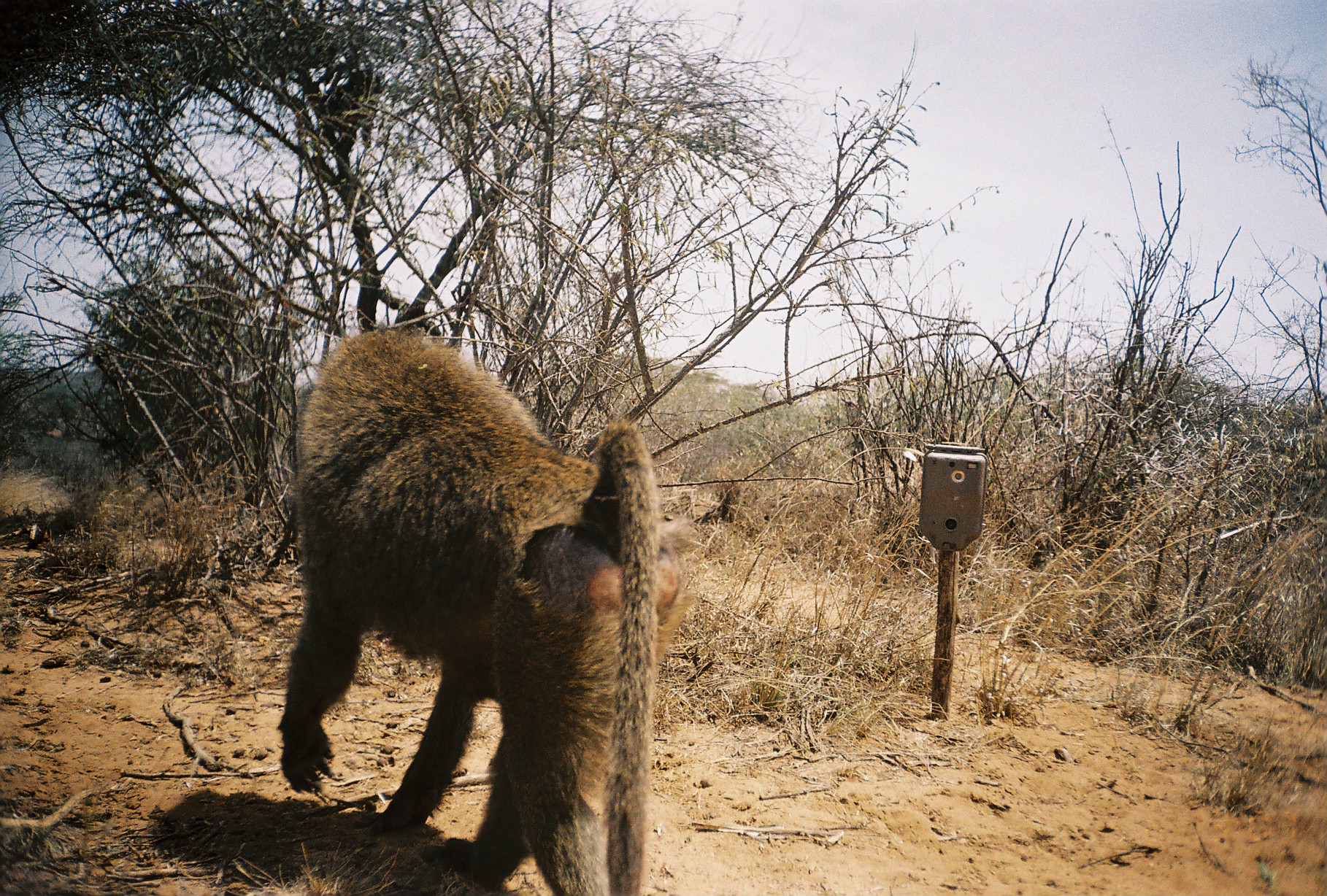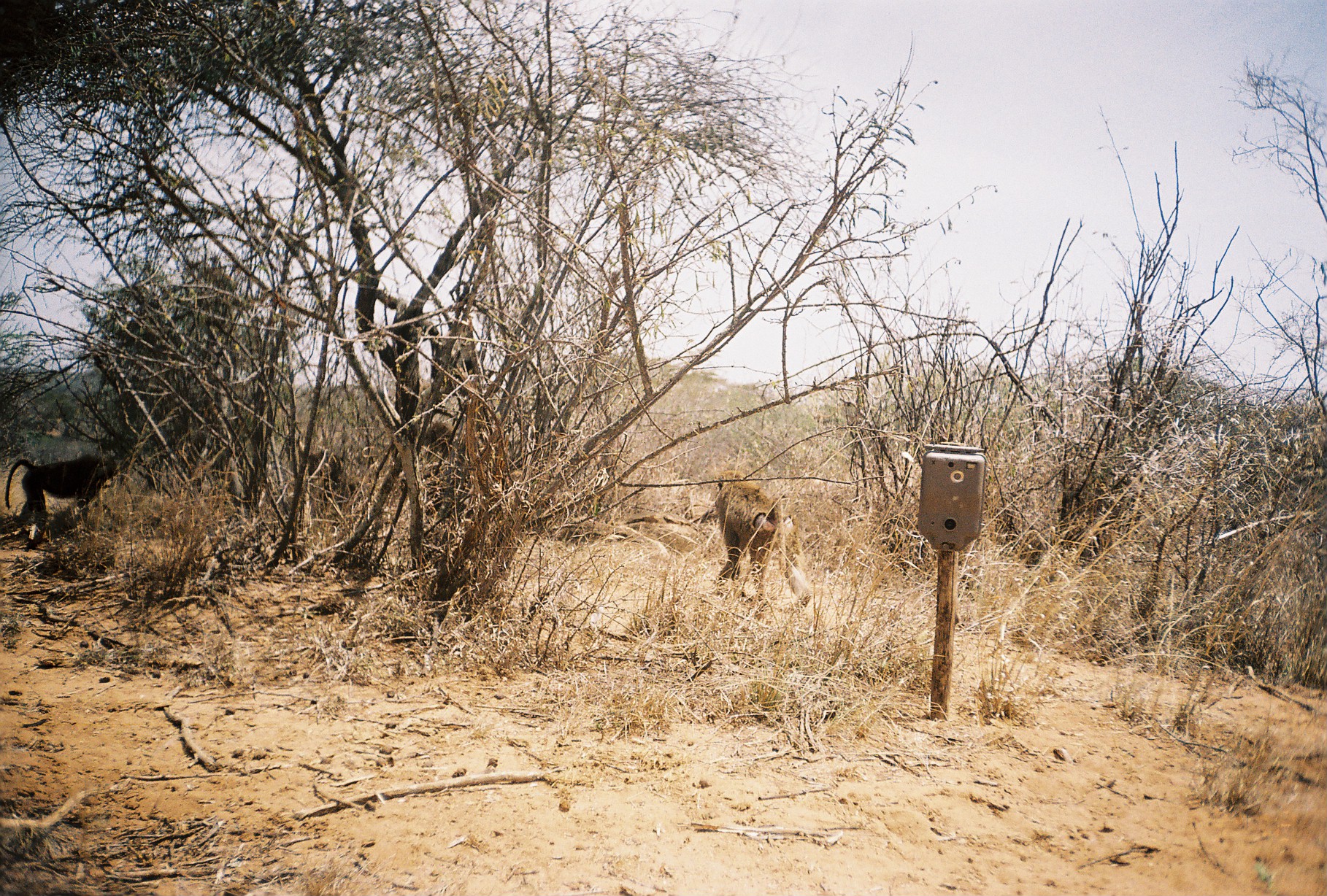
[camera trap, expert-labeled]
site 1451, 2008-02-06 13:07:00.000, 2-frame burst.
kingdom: Animalia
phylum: Chordata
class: Mammalia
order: Primates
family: Cercopithecidae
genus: Papio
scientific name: Papio anubis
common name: olive baboon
Papio anubis (olive baboon), count 1.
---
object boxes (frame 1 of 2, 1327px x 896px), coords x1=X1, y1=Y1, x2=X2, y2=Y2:
papio anubis: x1=276, y1=324, x2=698, y2=896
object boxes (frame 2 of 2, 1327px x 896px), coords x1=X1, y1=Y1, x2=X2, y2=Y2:
papio anubis: x1=714, y1=468, x2=813, y2=606; x1=4, y1=452, x2=119, y2=526